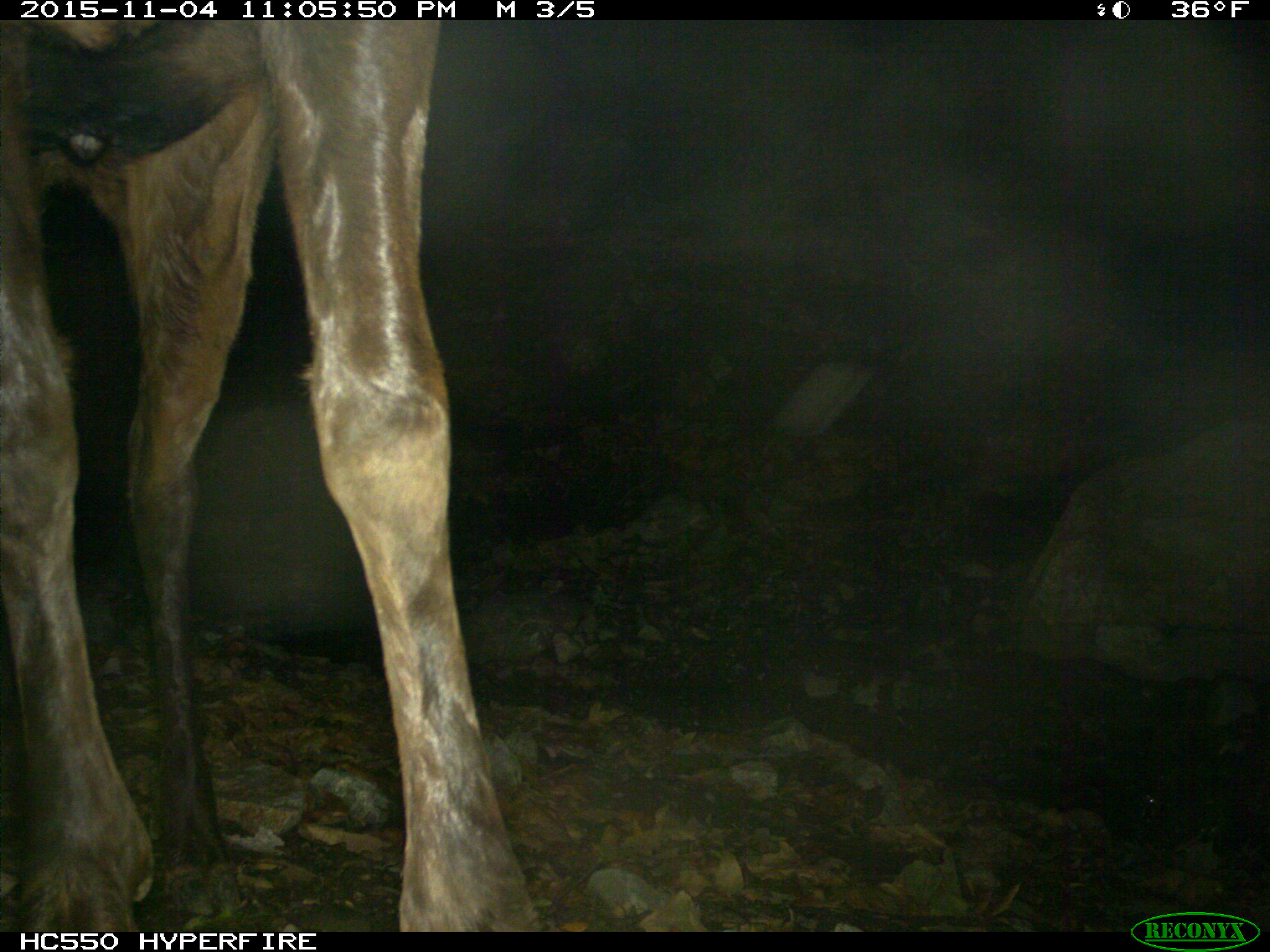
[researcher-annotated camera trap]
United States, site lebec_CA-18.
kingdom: Animalia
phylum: Chordata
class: Mammalia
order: Artiodactyla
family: Cervidae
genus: Cervus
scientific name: Cervus canadensis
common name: elk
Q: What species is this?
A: Cervus canadensis (elk).